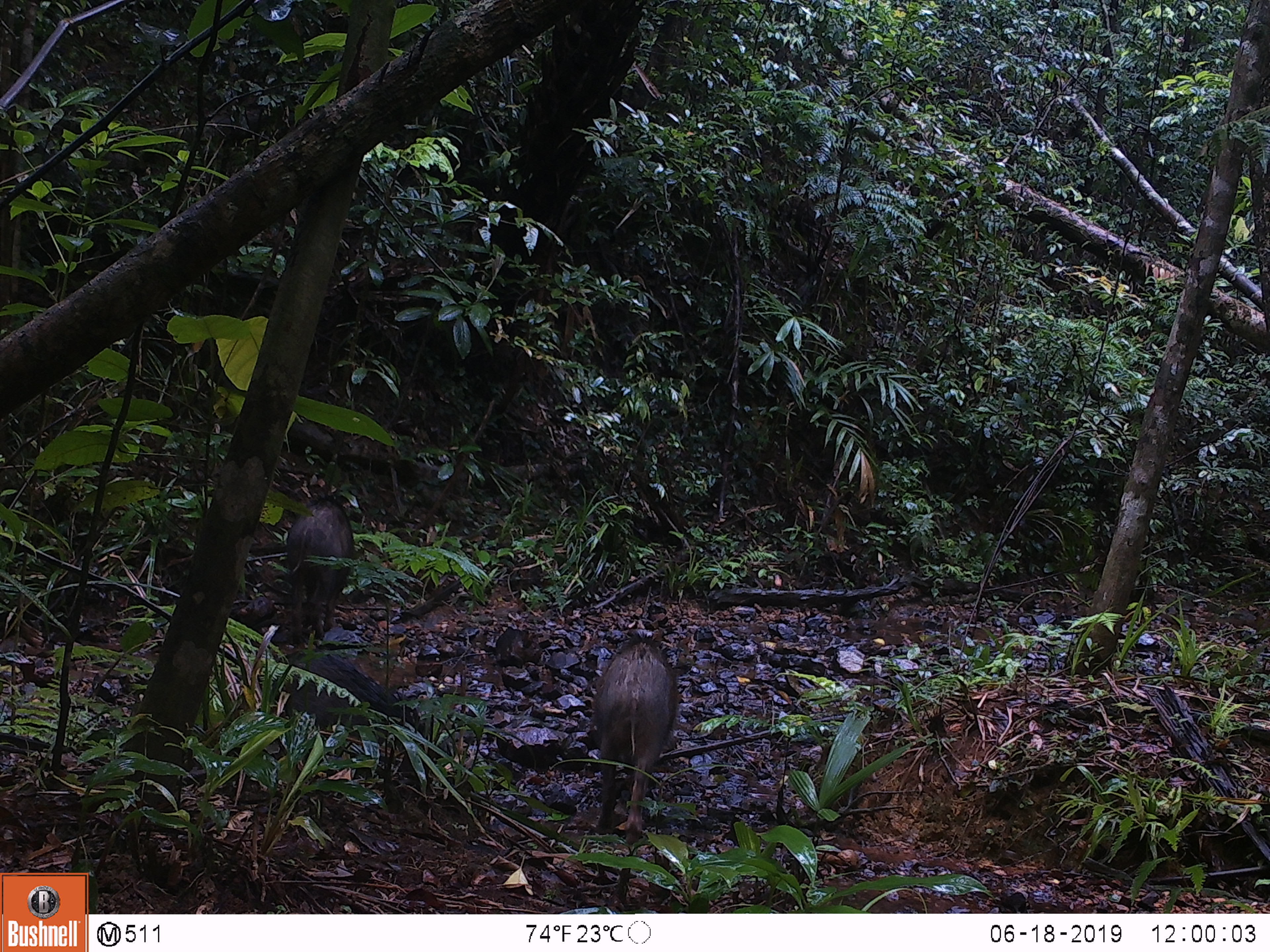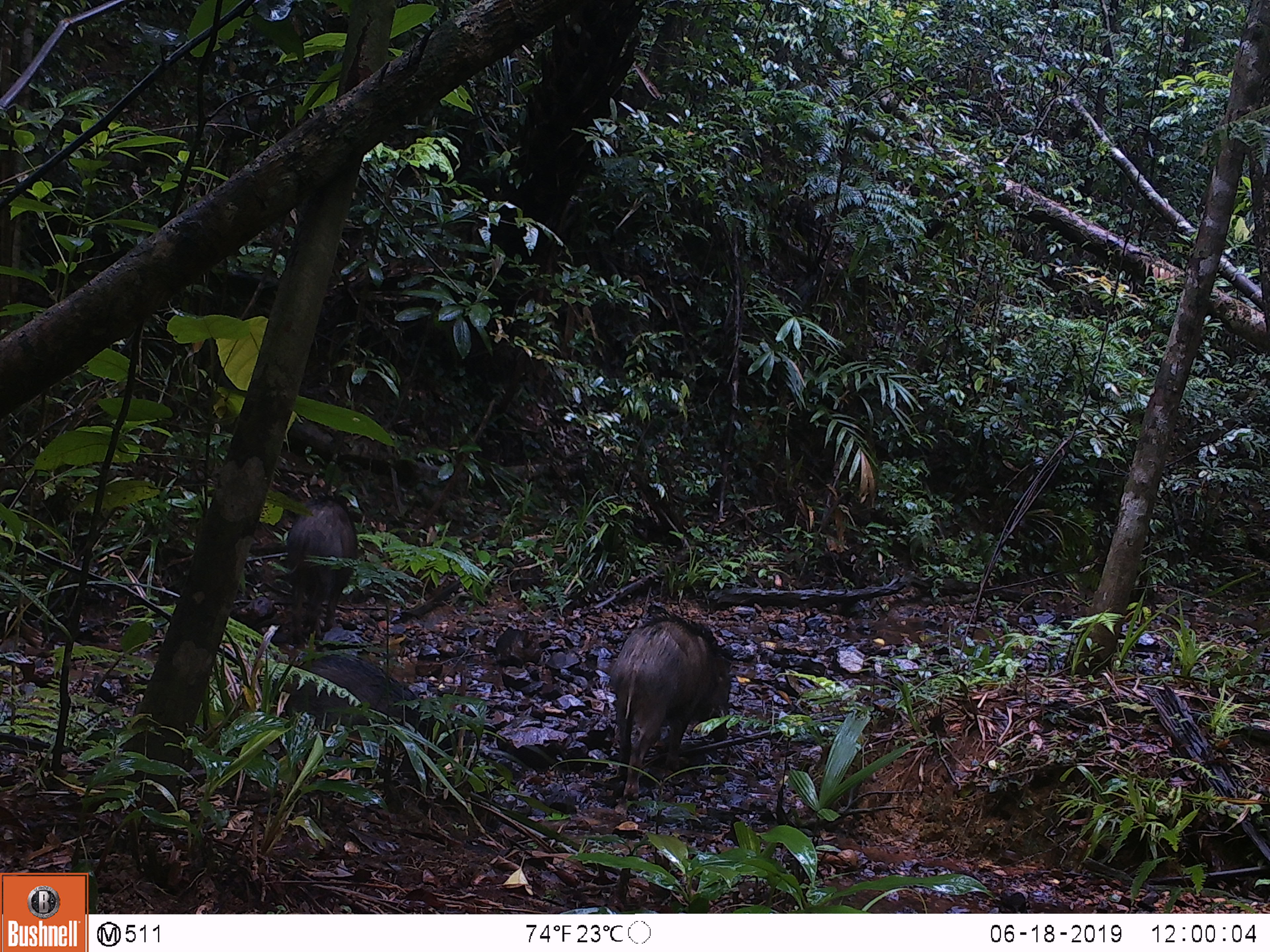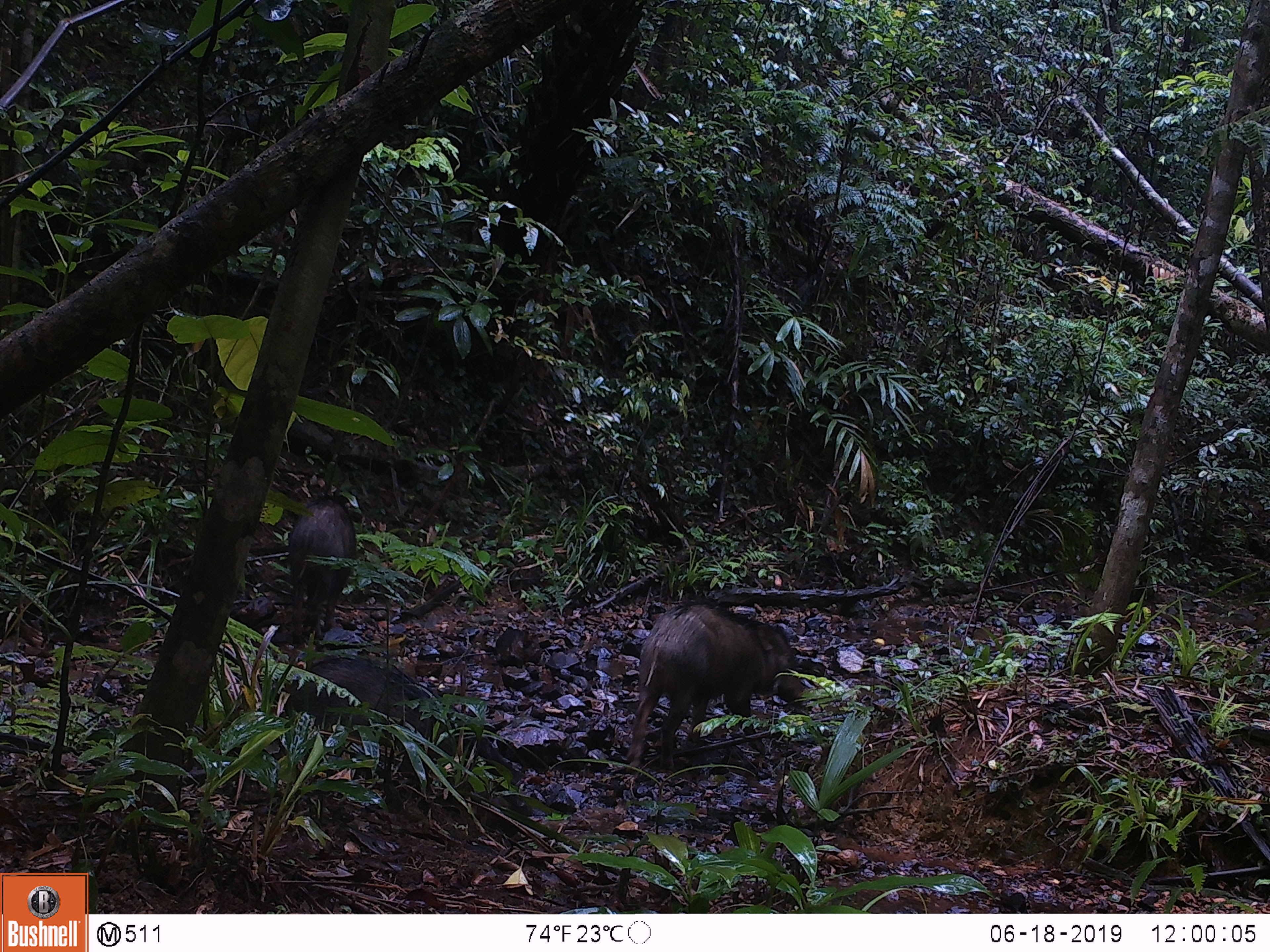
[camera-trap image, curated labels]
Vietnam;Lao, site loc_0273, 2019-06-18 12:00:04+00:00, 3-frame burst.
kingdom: Animalia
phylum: Chordata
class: Mammalia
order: Artiodactyla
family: Suidae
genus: Sus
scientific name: Sus scrofa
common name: eurasian wild pig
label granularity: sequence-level